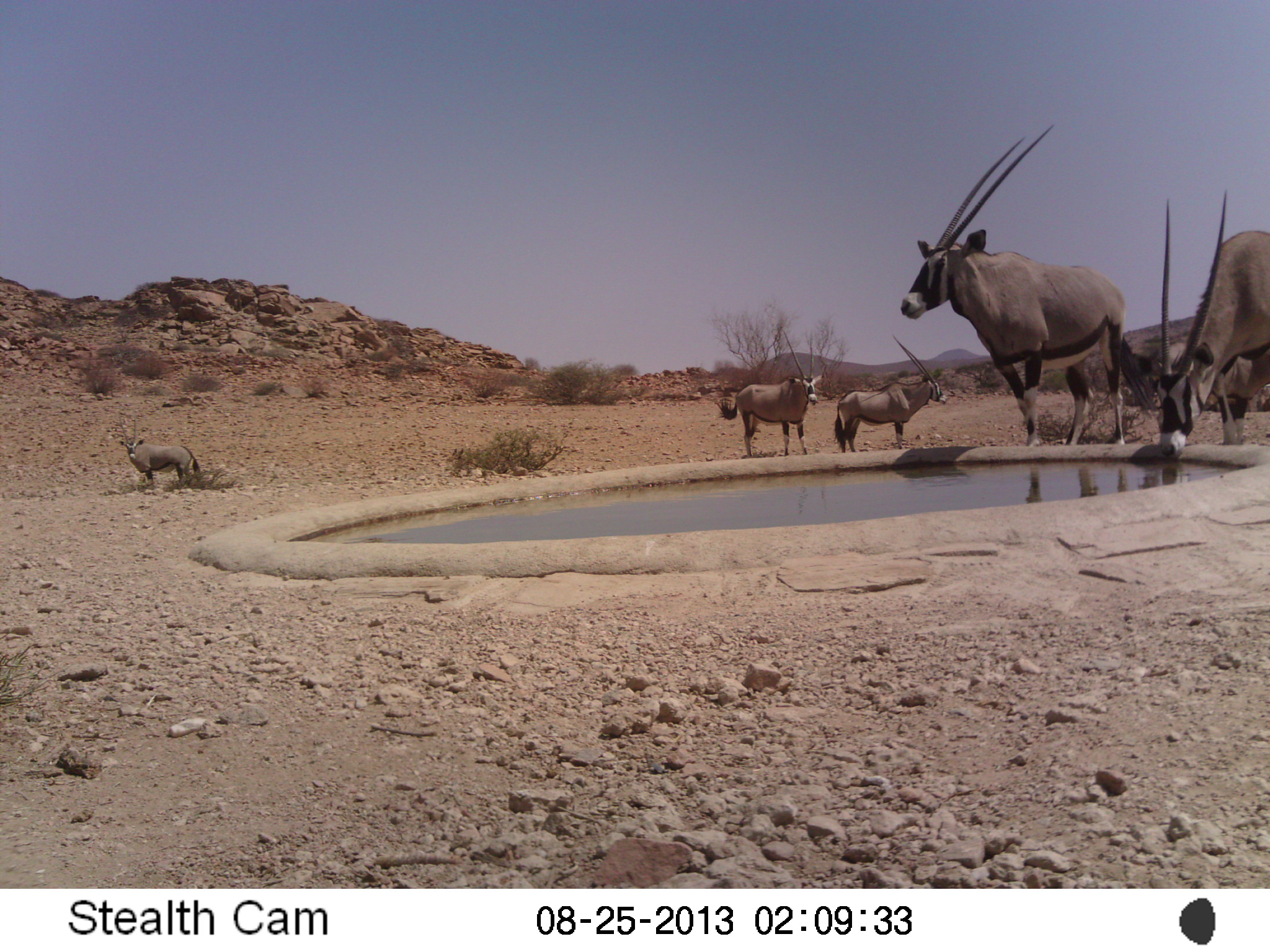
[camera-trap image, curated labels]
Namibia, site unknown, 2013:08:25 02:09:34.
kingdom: Animalia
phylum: Chordata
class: Mammalia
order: Artiodactyla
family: Bovidae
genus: Oryx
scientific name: Oryx gazella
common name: gemsbok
Oryx gazella (gemsbok).